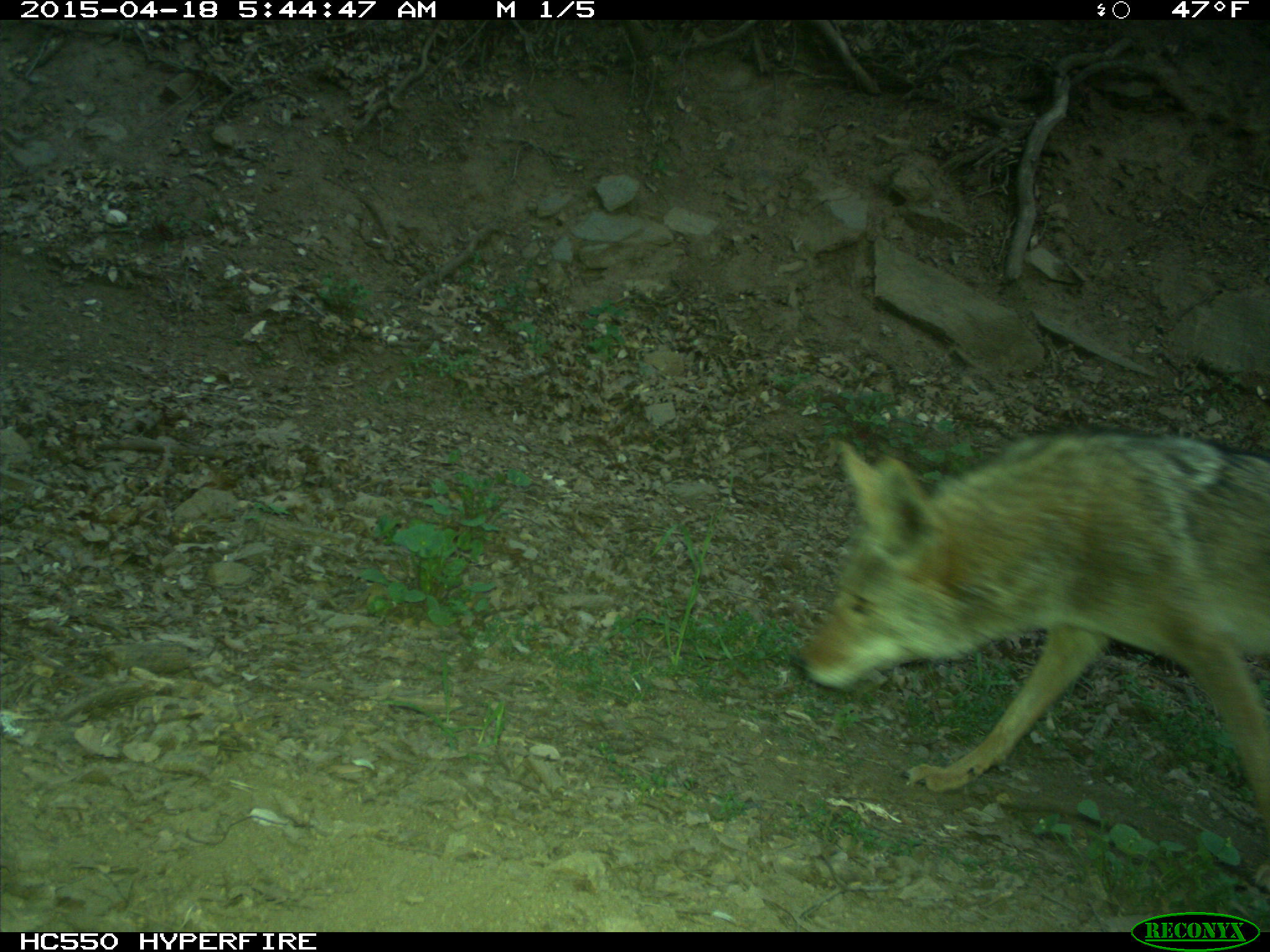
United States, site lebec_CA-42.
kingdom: Animalia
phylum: Chordata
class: Mammalia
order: Carnivora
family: Canidae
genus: Canis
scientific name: Canis latrans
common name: coyote